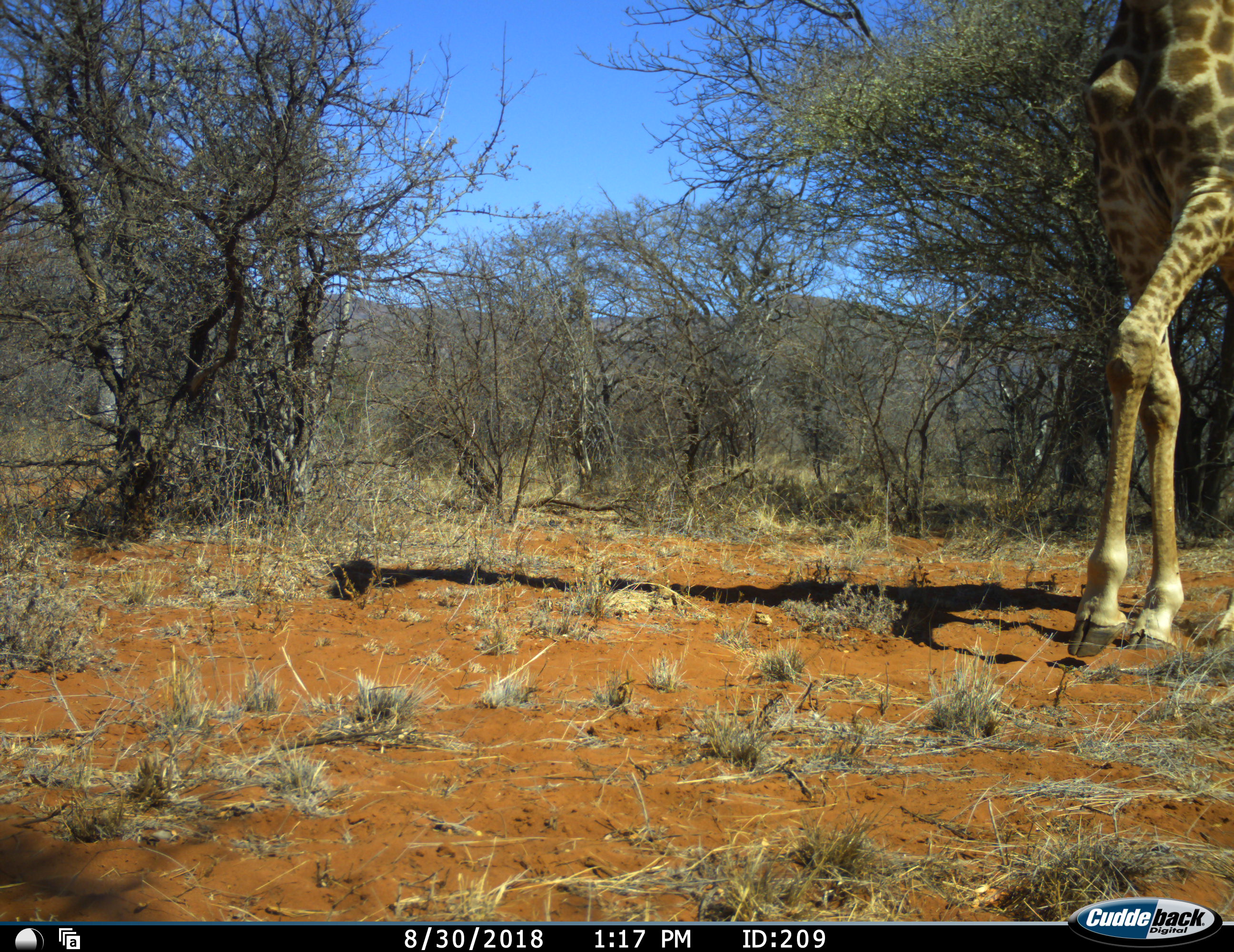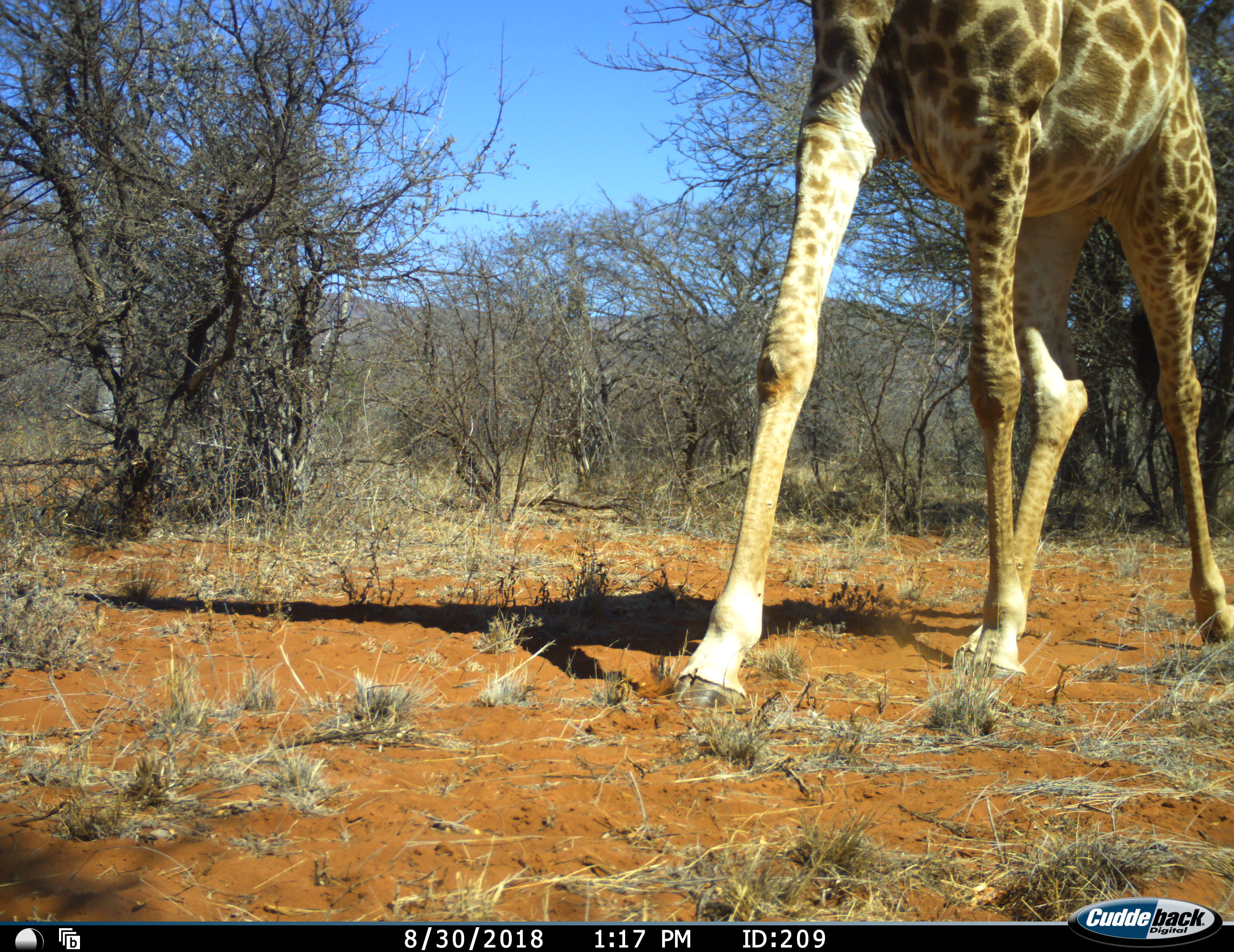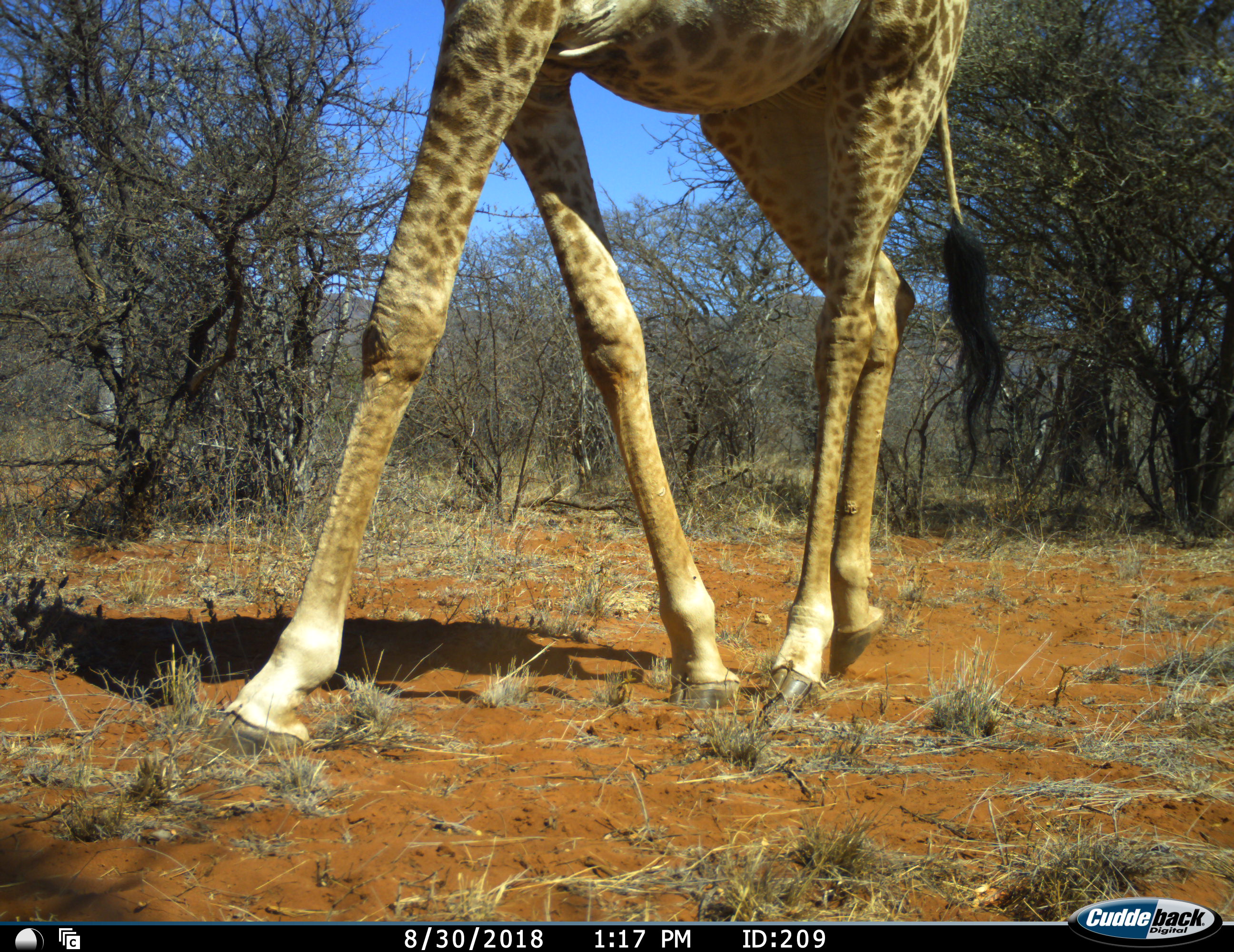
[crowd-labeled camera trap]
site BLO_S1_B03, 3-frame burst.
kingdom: Animalia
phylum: Chordata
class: Mammalia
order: Artiodactyla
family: Giraffidae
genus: Giraffa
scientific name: Giraffa camelopardalis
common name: giraffe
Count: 1.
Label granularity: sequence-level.